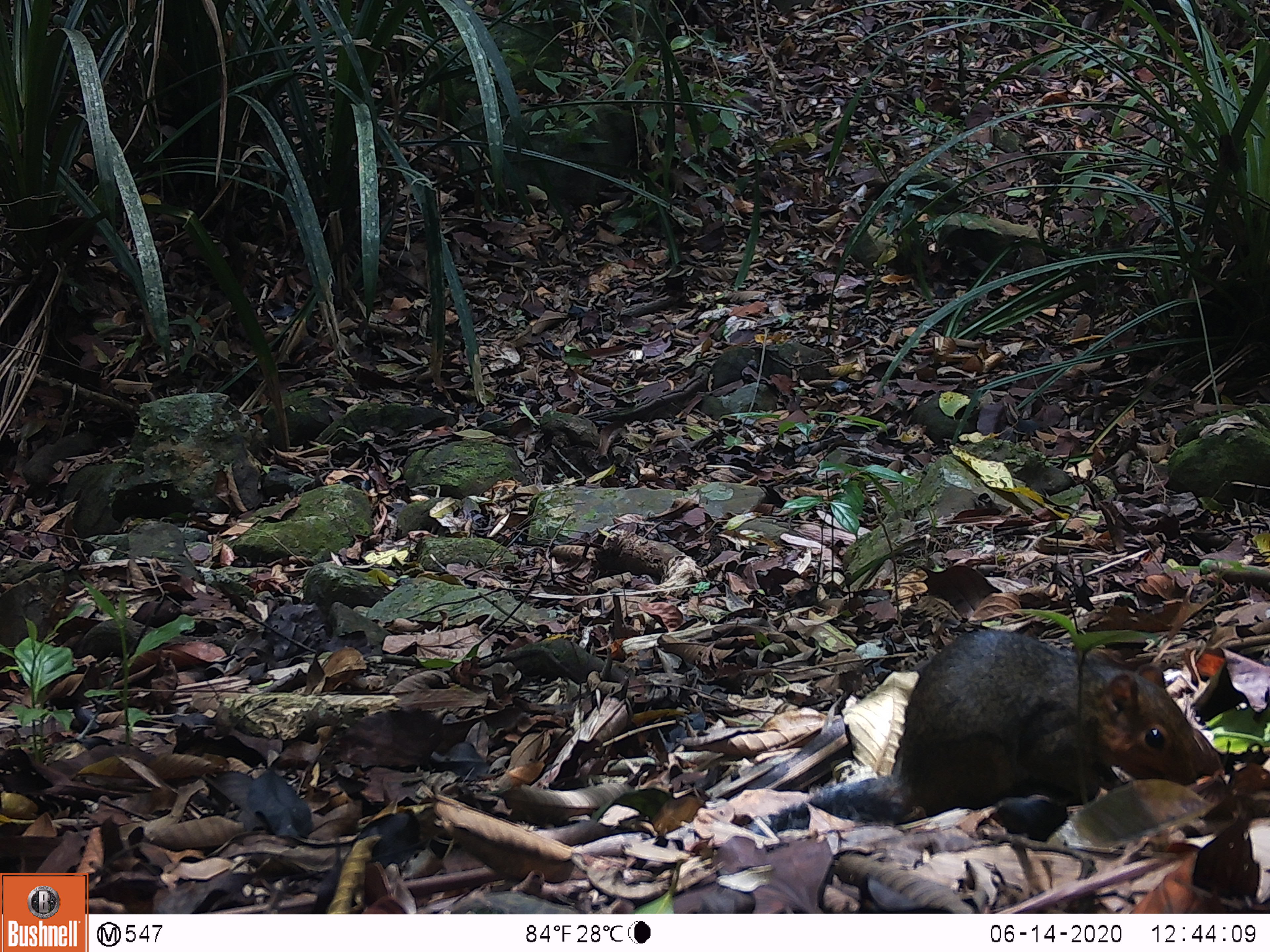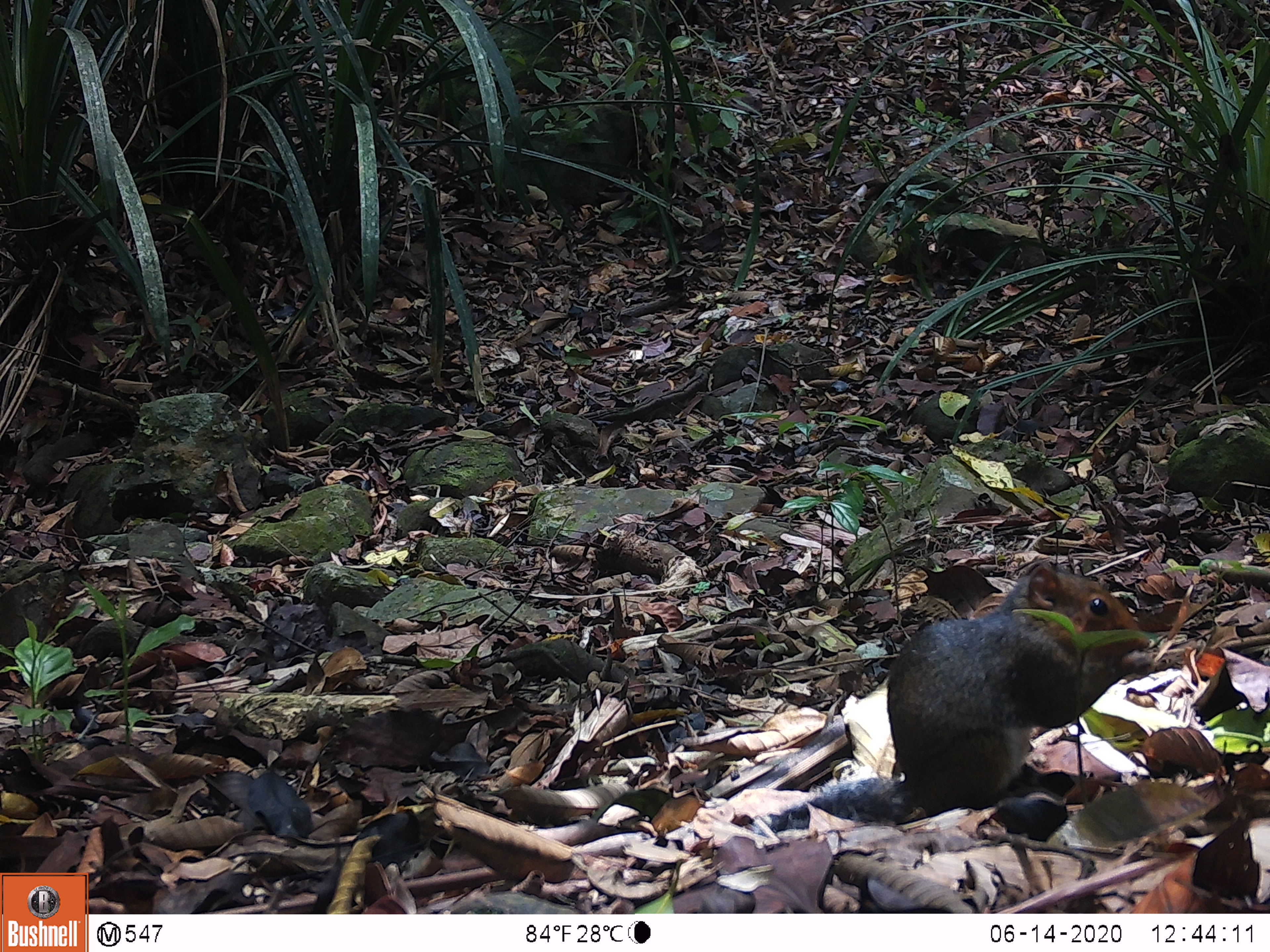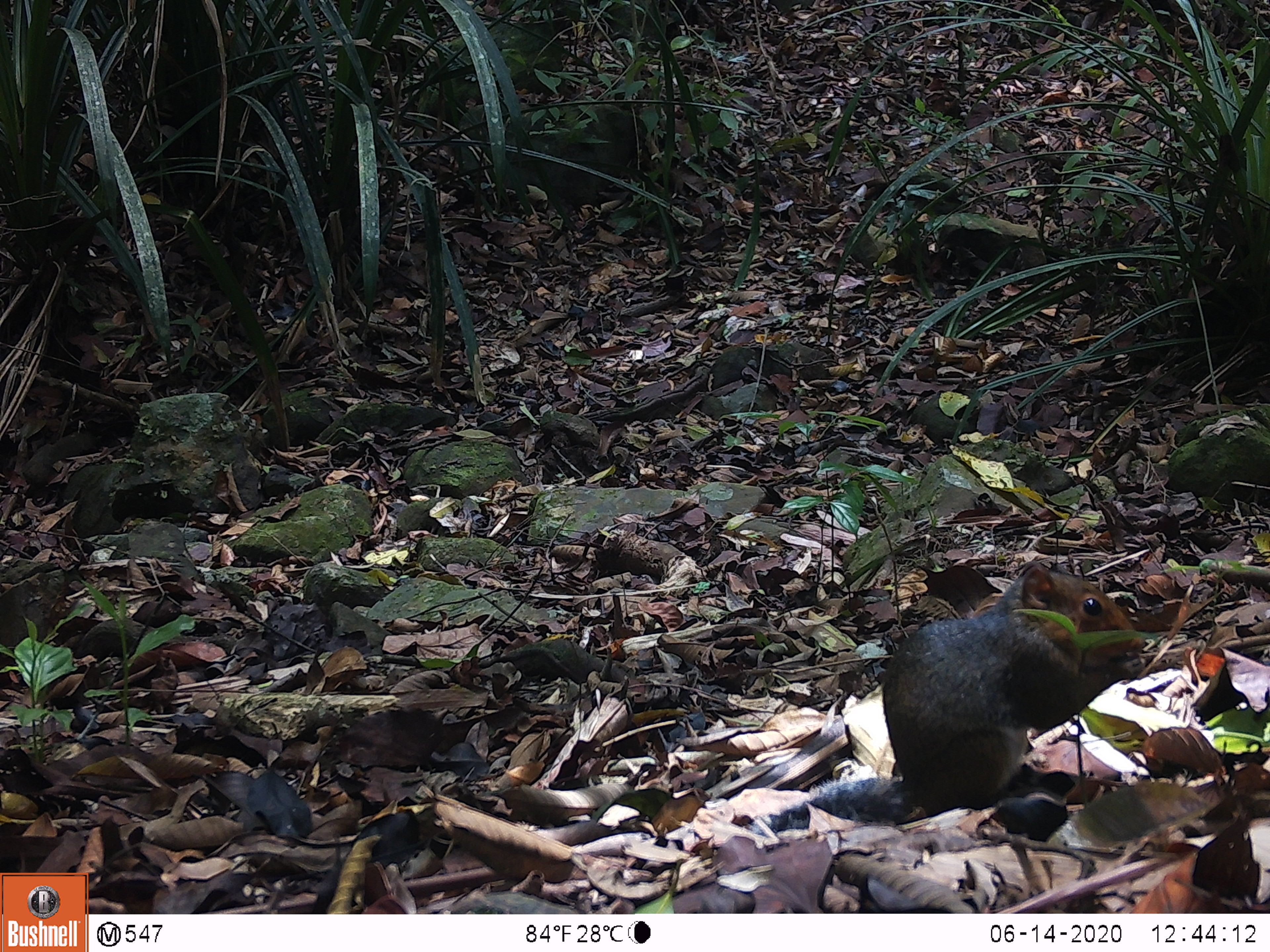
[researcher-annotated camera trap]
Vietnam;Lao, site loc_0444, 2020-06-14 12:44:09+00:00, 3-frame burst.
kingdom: Animalia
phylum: Chordata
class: Mammalia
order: Rodentia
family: Sciuridae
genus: Dremomys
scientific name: Dremomys rufigenis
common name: red-cheeked squirrel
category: red cheeked squirrel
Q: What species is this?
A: Red cheeked squirrel (red-cheeked squirrel) (Dremomys rufigenis).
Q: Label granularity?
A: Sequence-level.